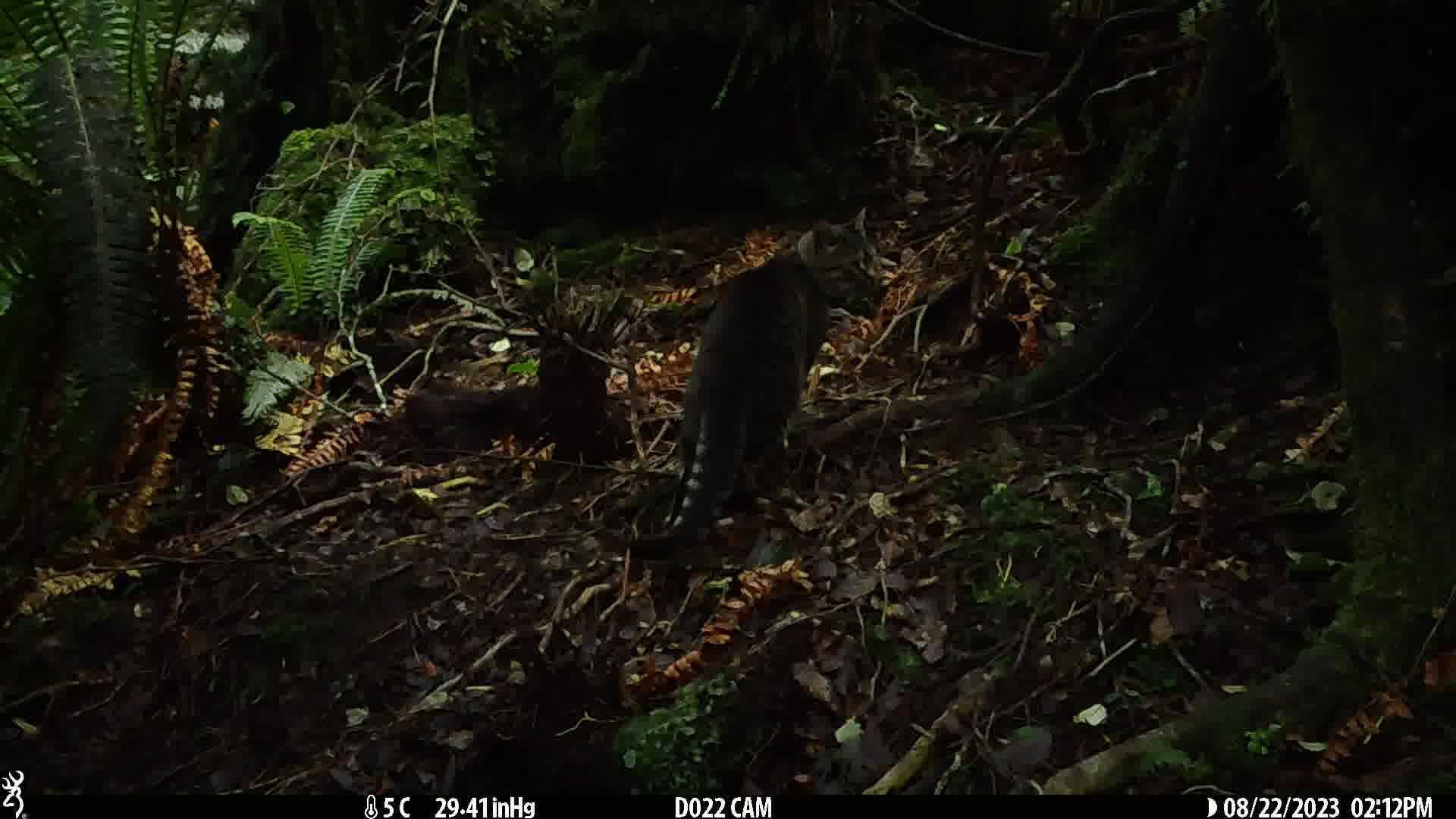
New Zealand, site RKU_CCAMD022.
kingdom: Animalia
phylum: Chordata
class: Mammalia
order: Carnivora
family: Felidae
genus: Felis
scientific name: Felis catus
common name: domestic cat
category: cat